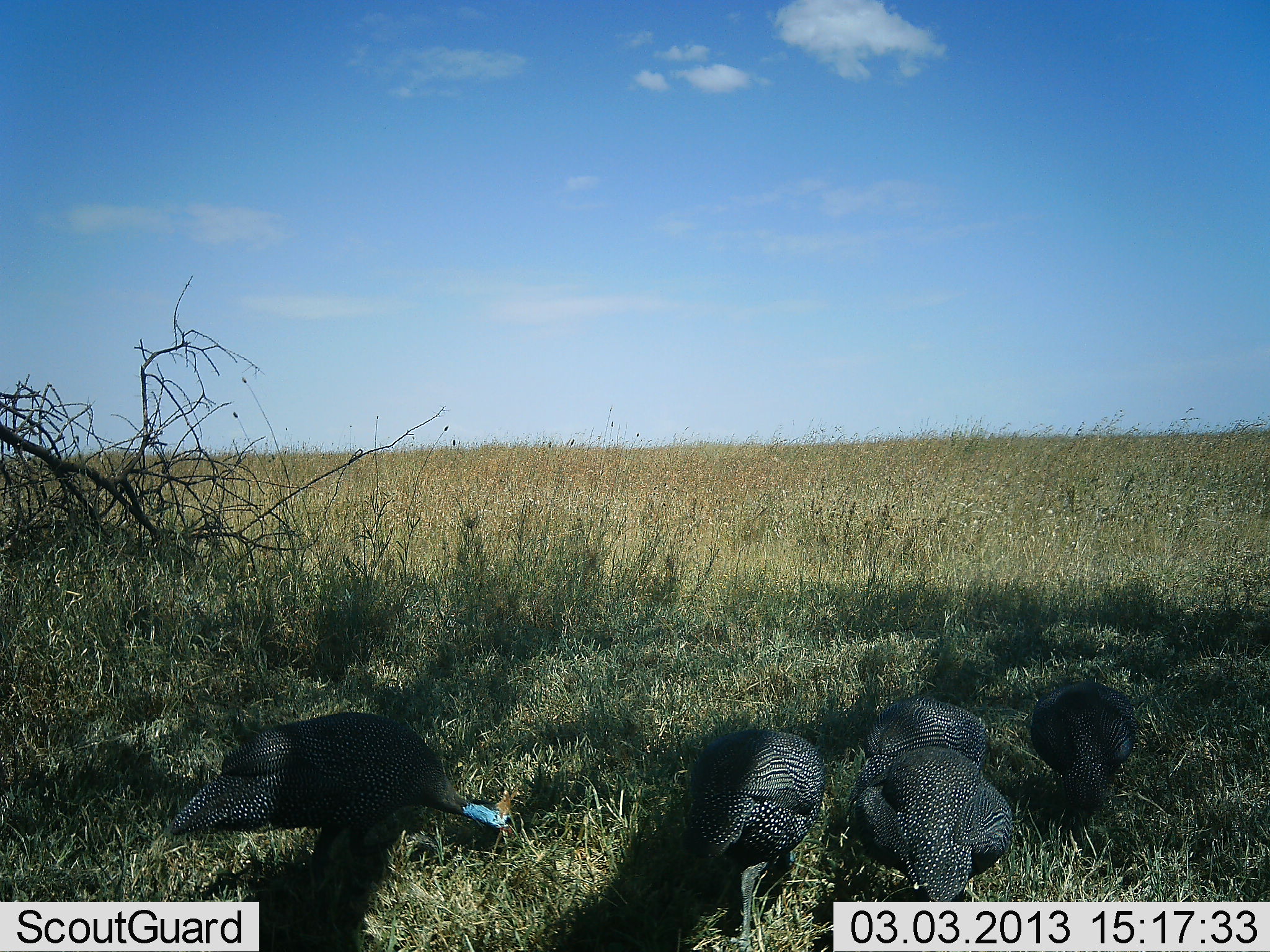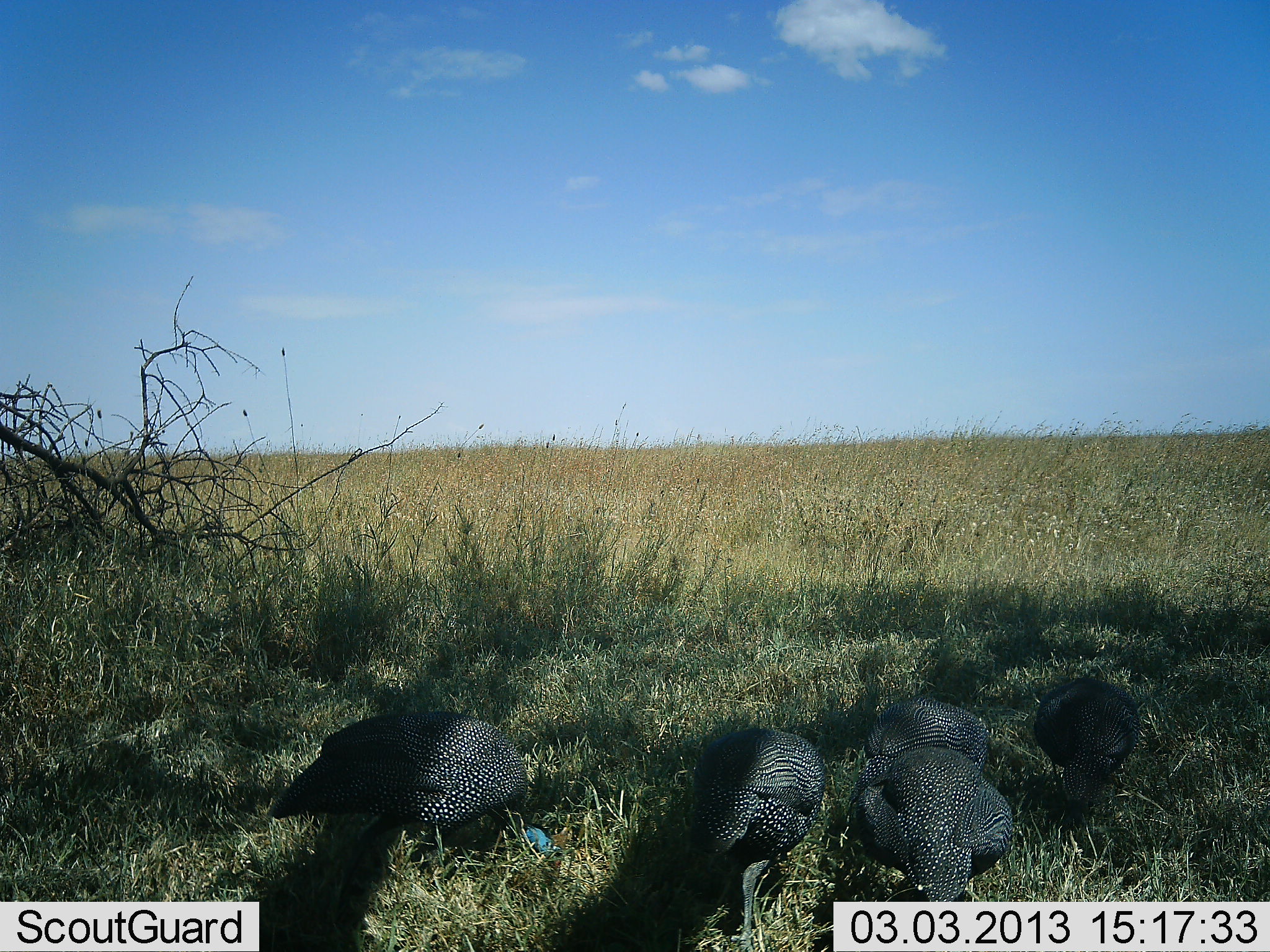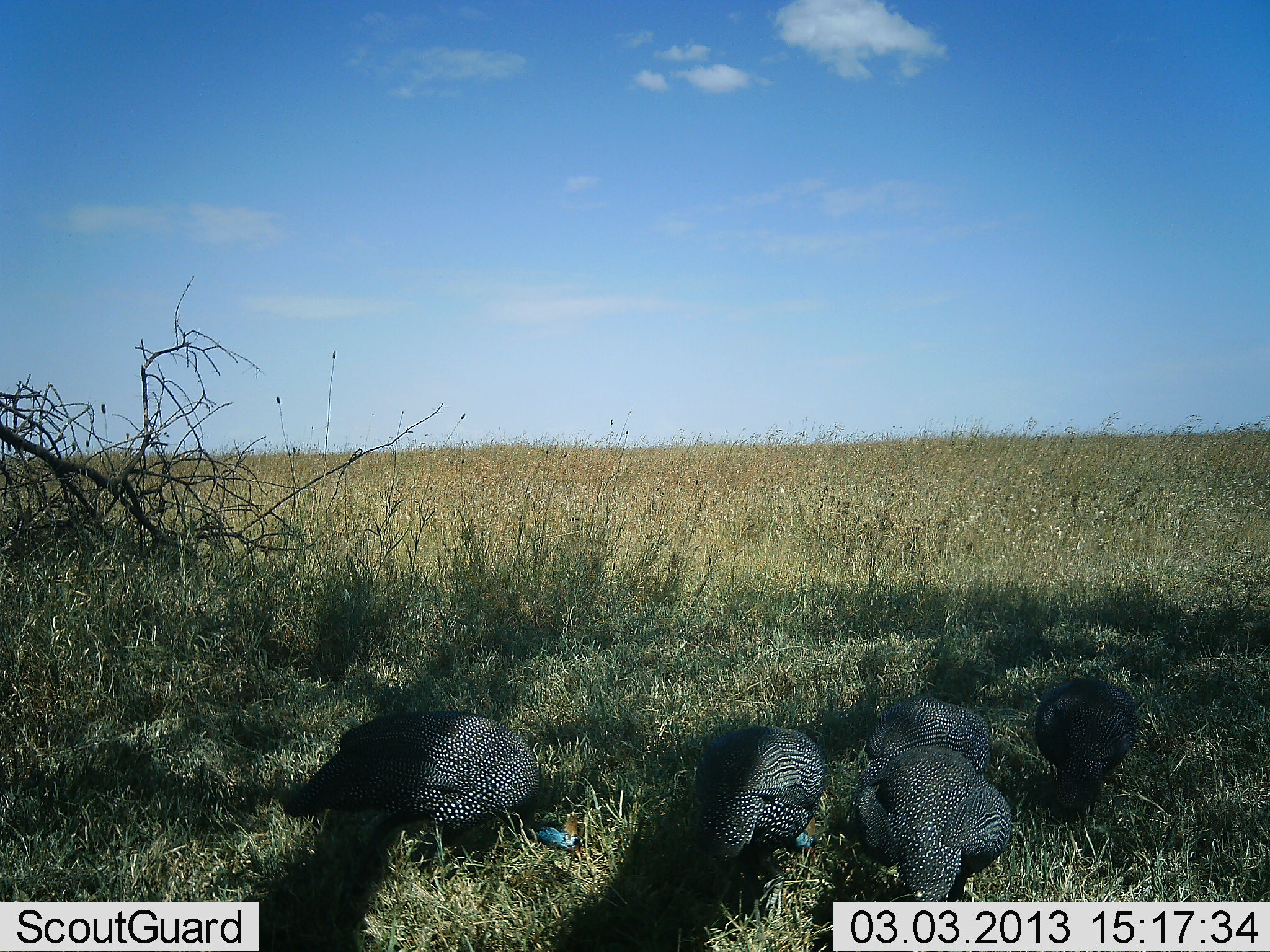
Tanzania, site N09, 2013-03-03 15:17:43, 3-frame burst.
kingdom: Animalia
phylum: Chordata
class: Aves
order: Galliformes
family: Numididae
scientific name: Numididae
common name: guinea fowl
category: guineafowl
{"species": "guineafowl (guinea fowl) (Numididae)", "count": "5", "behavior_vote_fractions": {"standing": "12%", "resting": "4%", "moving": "16%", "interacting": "0%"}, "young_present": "0%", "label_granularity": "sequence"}